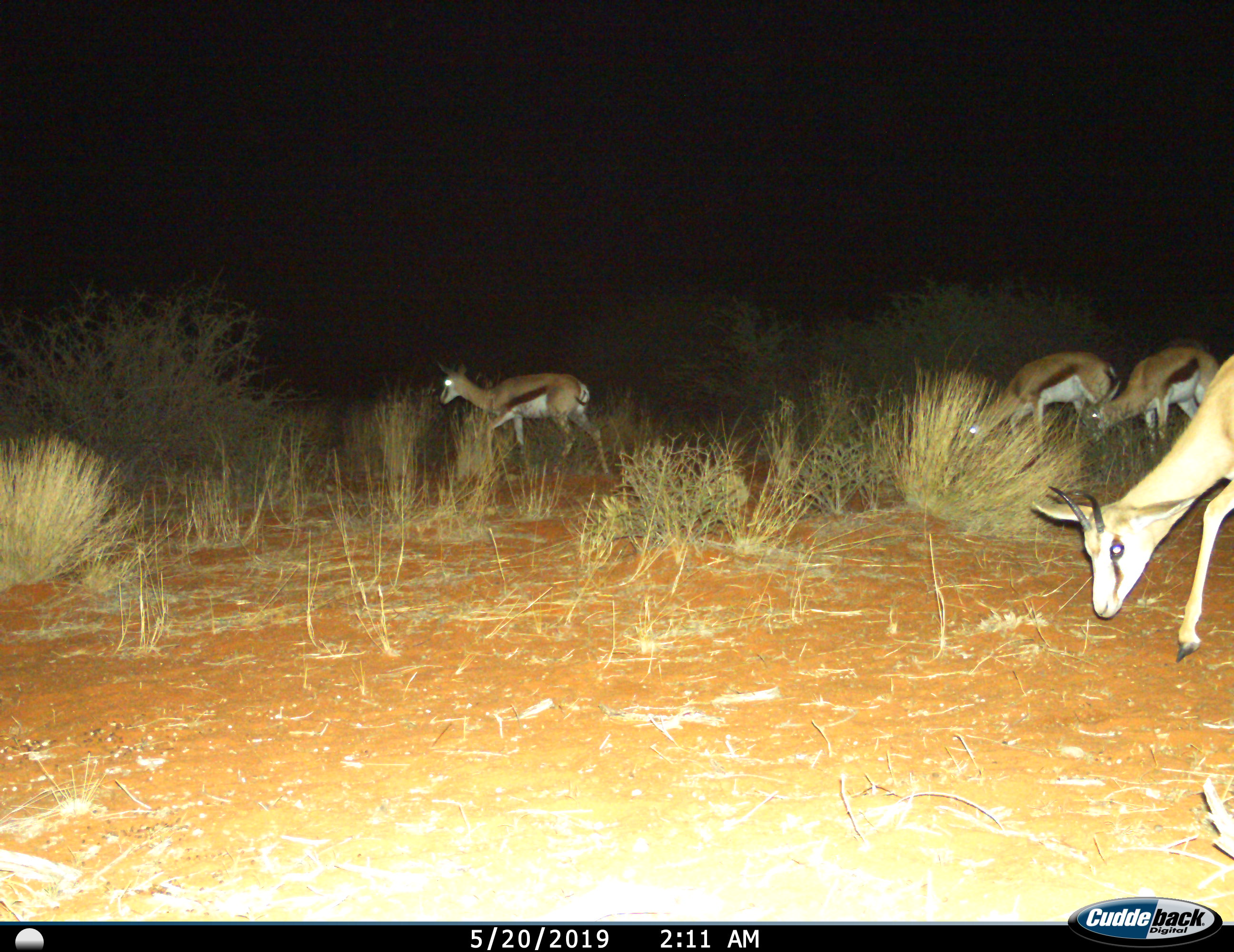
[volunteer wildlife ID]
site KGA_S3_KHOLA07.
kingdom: Animalia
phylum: Chordata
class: Mammalia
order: Artiodactyla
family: Bovidae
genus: Antidorcas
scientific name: Antidorcas marsupialis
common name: springbok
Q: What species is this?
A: Springbok (Antidorcas marsupialis).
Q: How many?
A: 4.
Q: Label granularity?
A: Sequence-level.